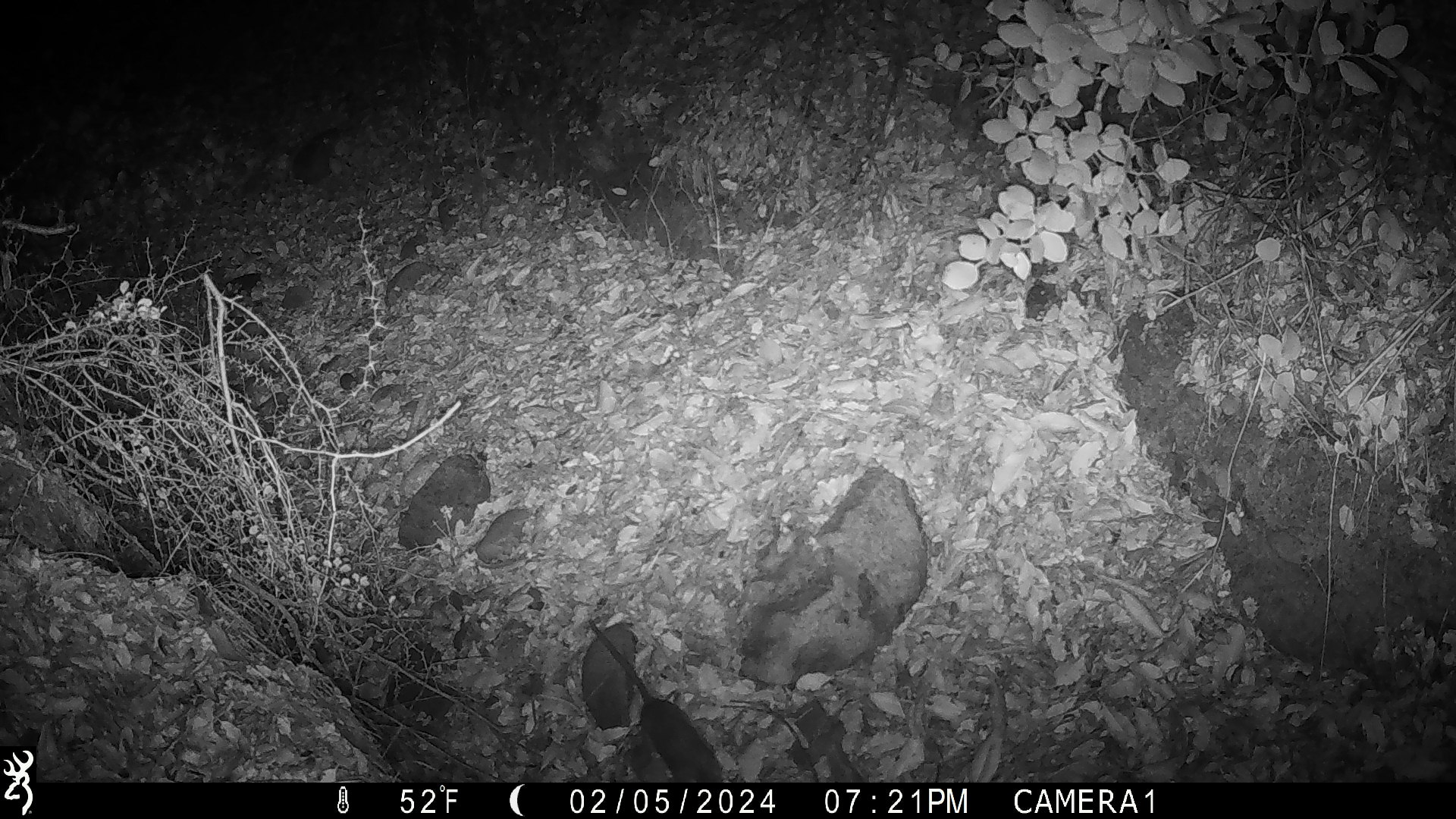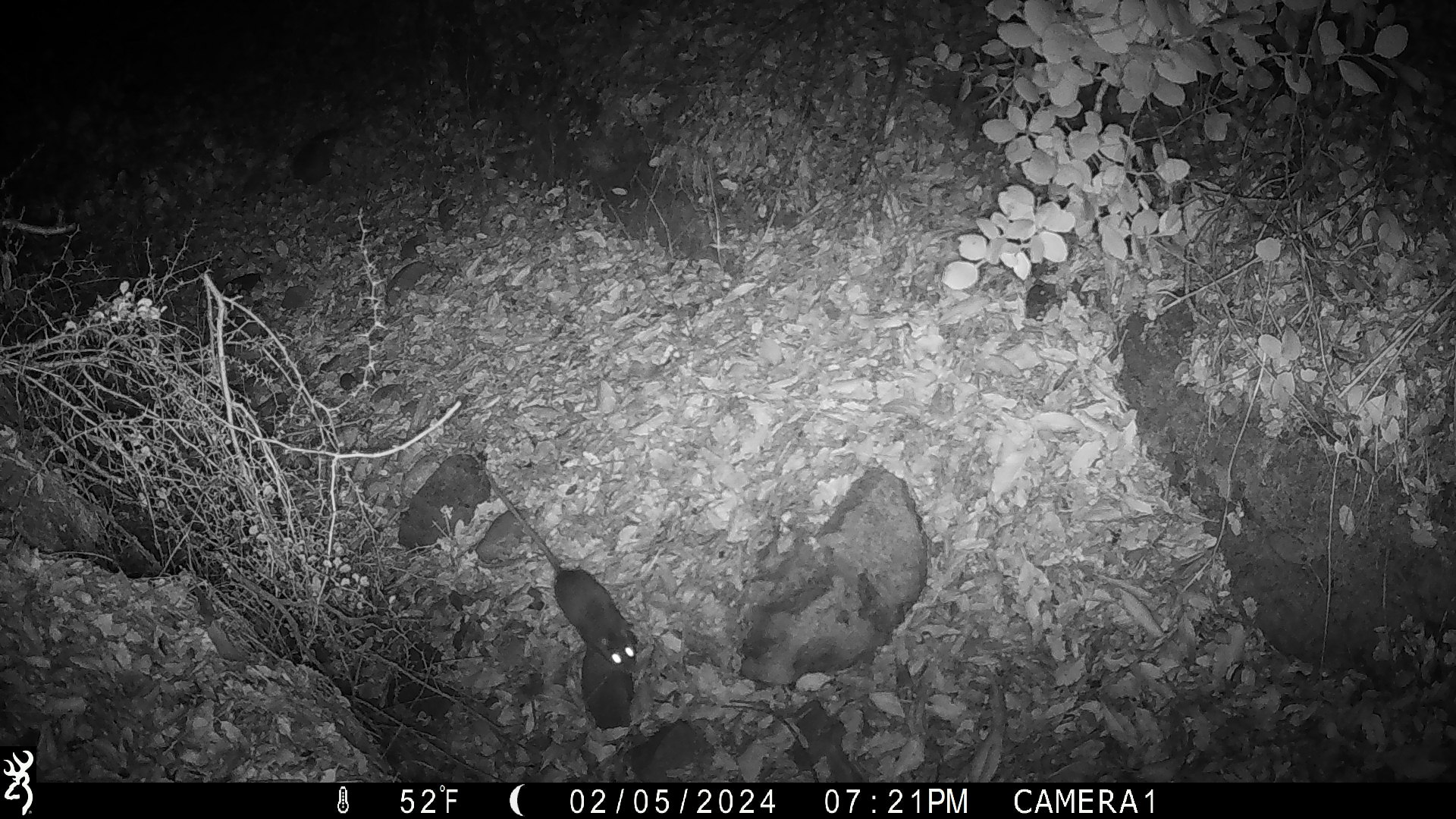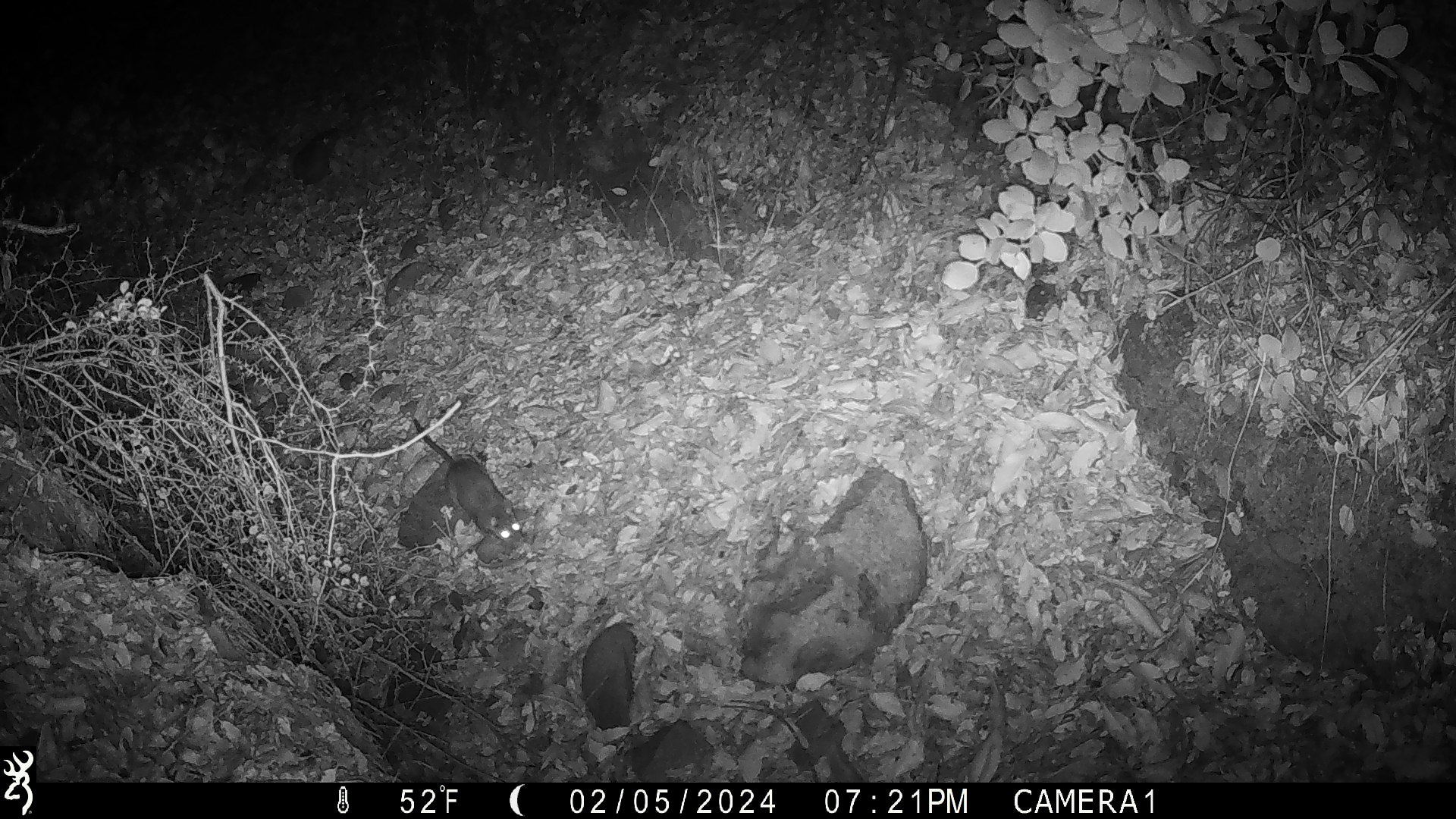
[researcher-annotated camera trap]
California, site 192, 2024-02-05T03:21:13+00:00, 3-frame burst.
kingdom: Animalia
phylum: Chordata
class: Mammalia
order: Rodentia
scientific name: Rodentia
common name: mouse or rat